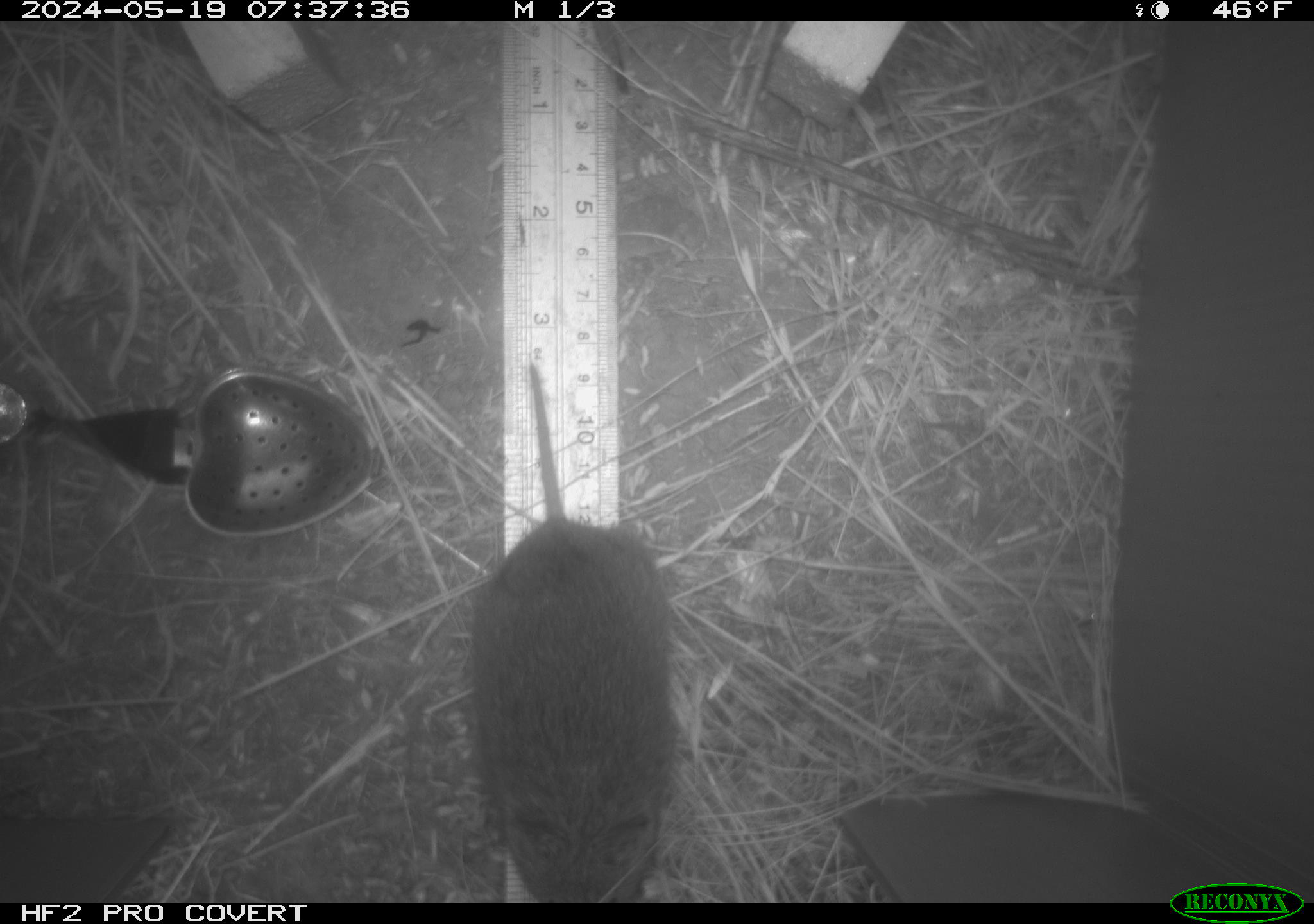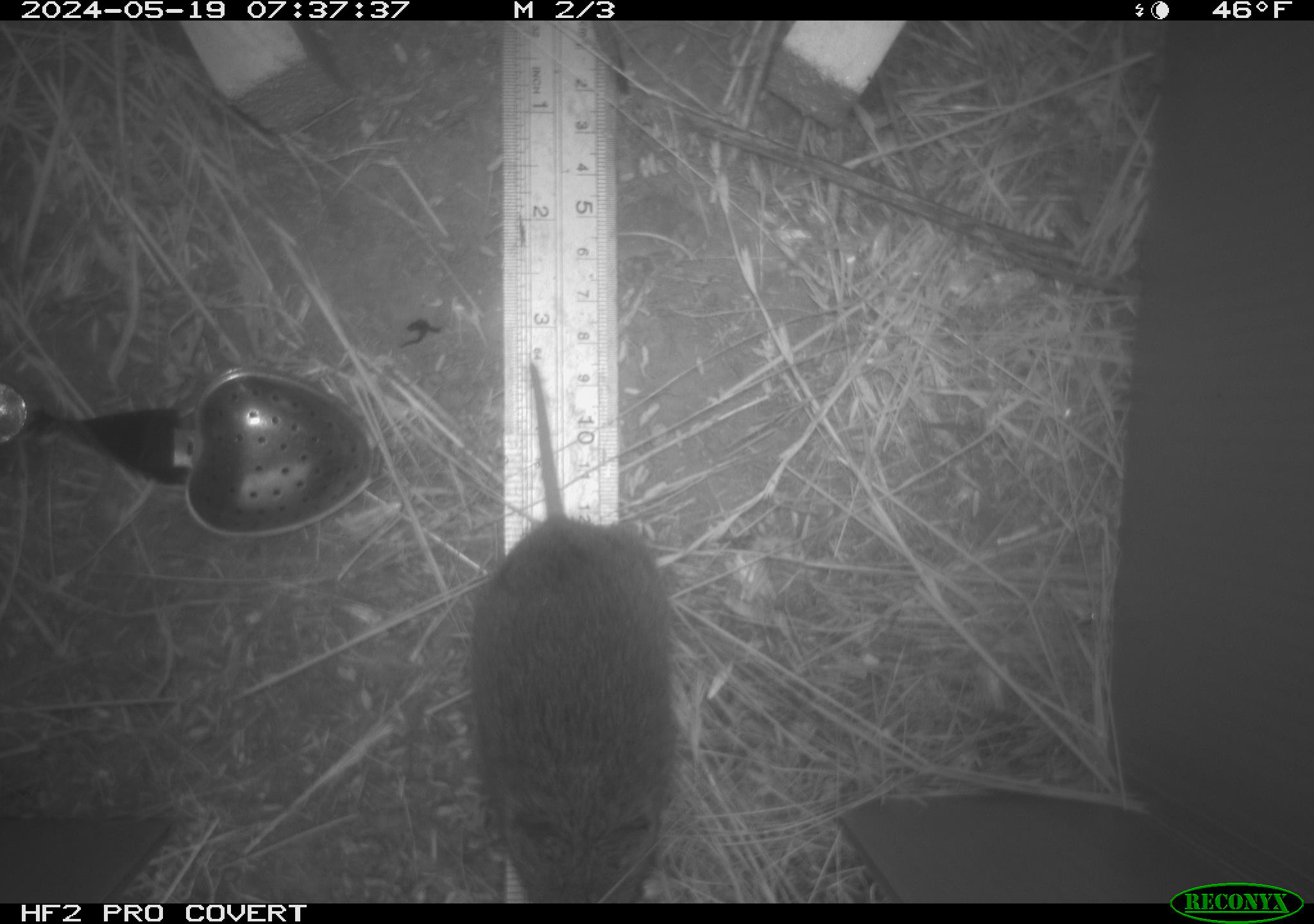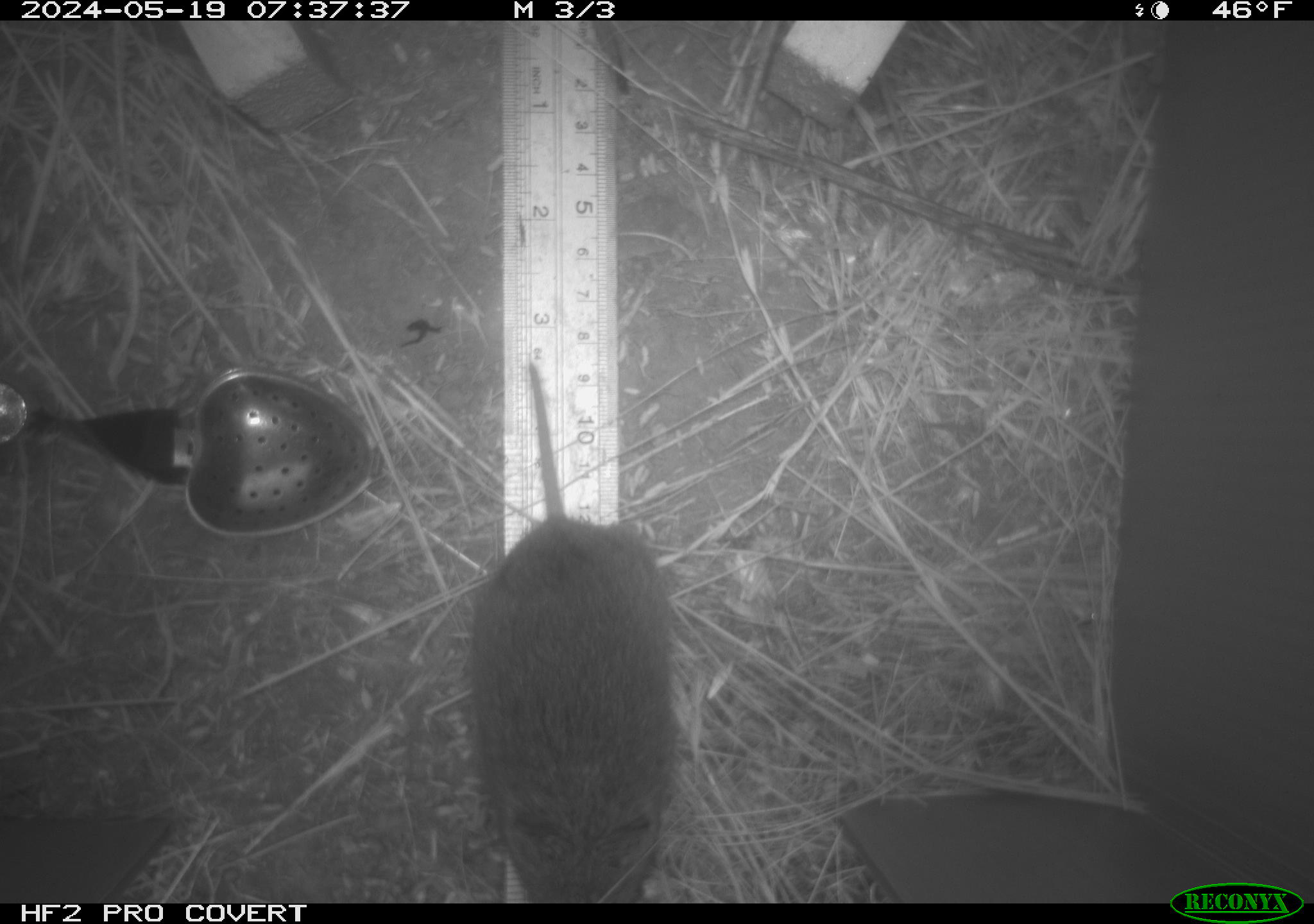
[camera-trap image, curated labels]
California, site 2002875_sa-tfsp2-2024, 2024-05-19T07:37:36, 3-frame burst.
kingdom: Animalia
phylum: Chordata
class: Mammalia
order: Rodentia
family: Cricetidae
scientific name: Arvicolinae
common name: voles, lemmings, and muskrats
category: arvicolinae subfamily